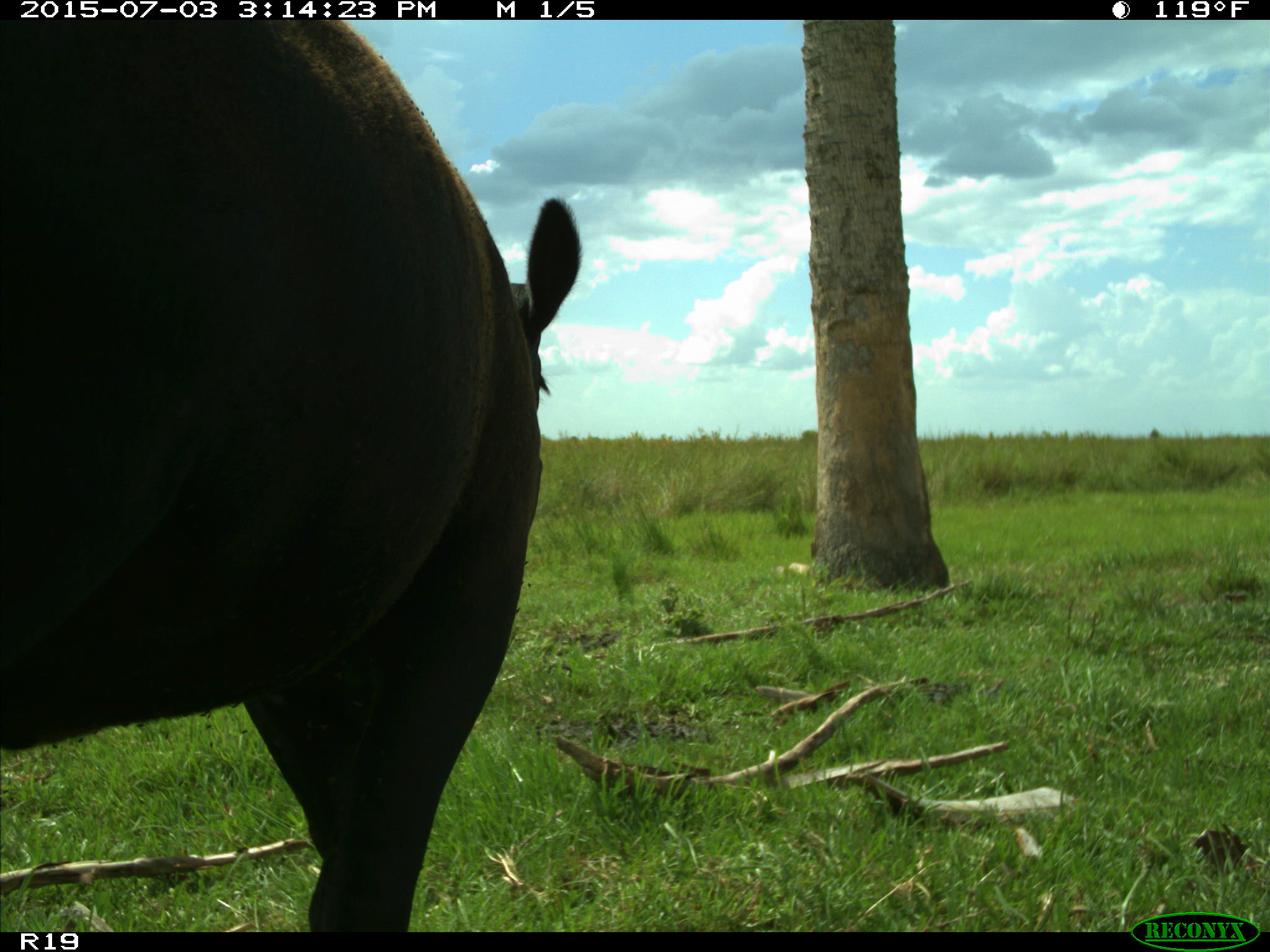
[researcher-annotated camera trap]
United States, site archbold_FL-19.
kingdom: Animalia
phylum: Chordata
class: Mammalia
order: Artiodactyla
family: Bovidae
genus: Bos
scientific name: Bos taurus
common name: domestic cow